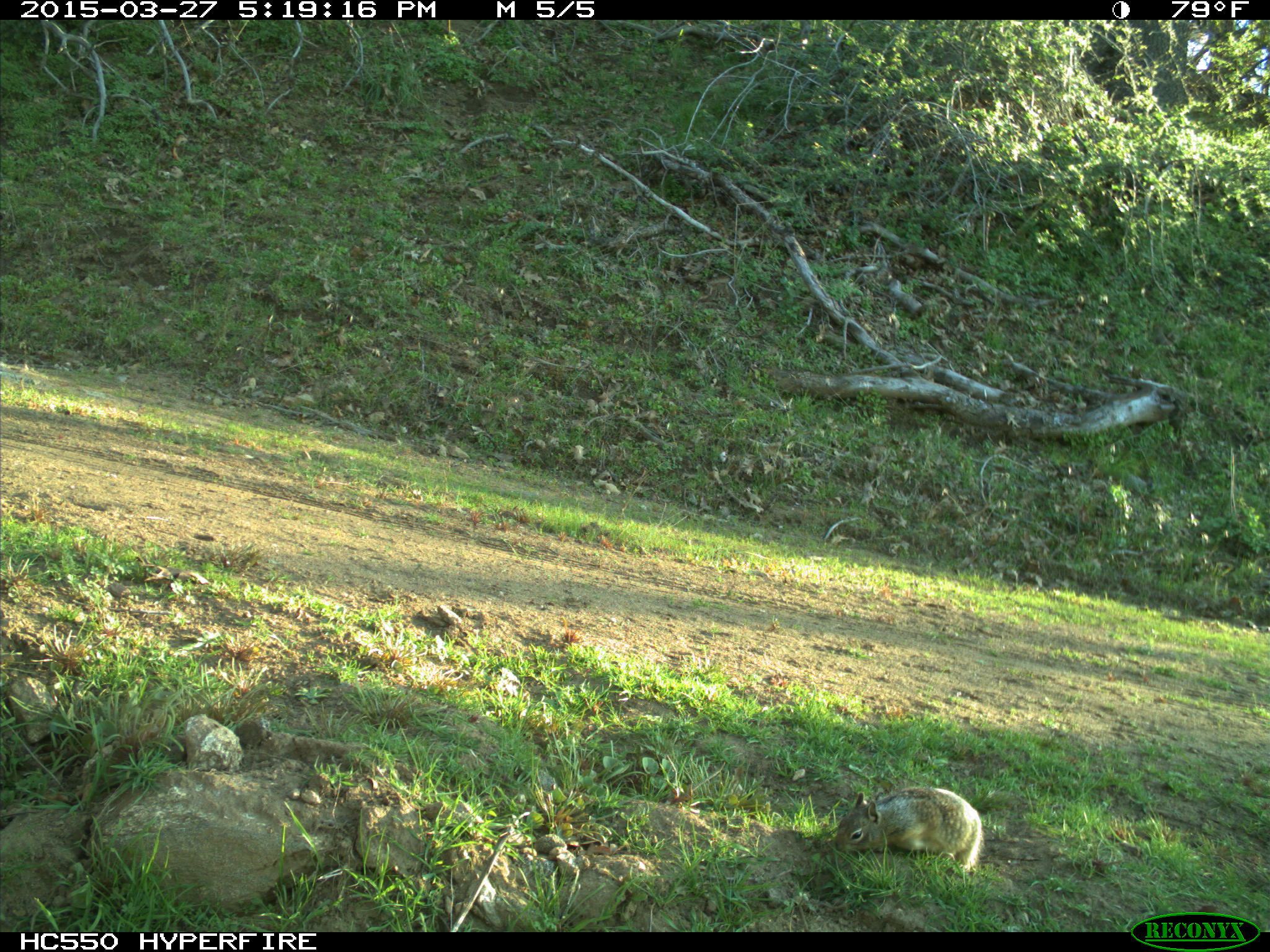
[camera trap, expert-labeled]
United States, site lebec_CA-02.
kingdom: Animalia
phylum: Chordata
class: Mammalia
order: Rodentia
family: Sciuridae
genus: Otospermophilus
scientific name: Otospermophilus beecheyi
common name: california ground squirrel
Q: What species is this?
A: Otospermophilus beecheyi (california ground squirrel).